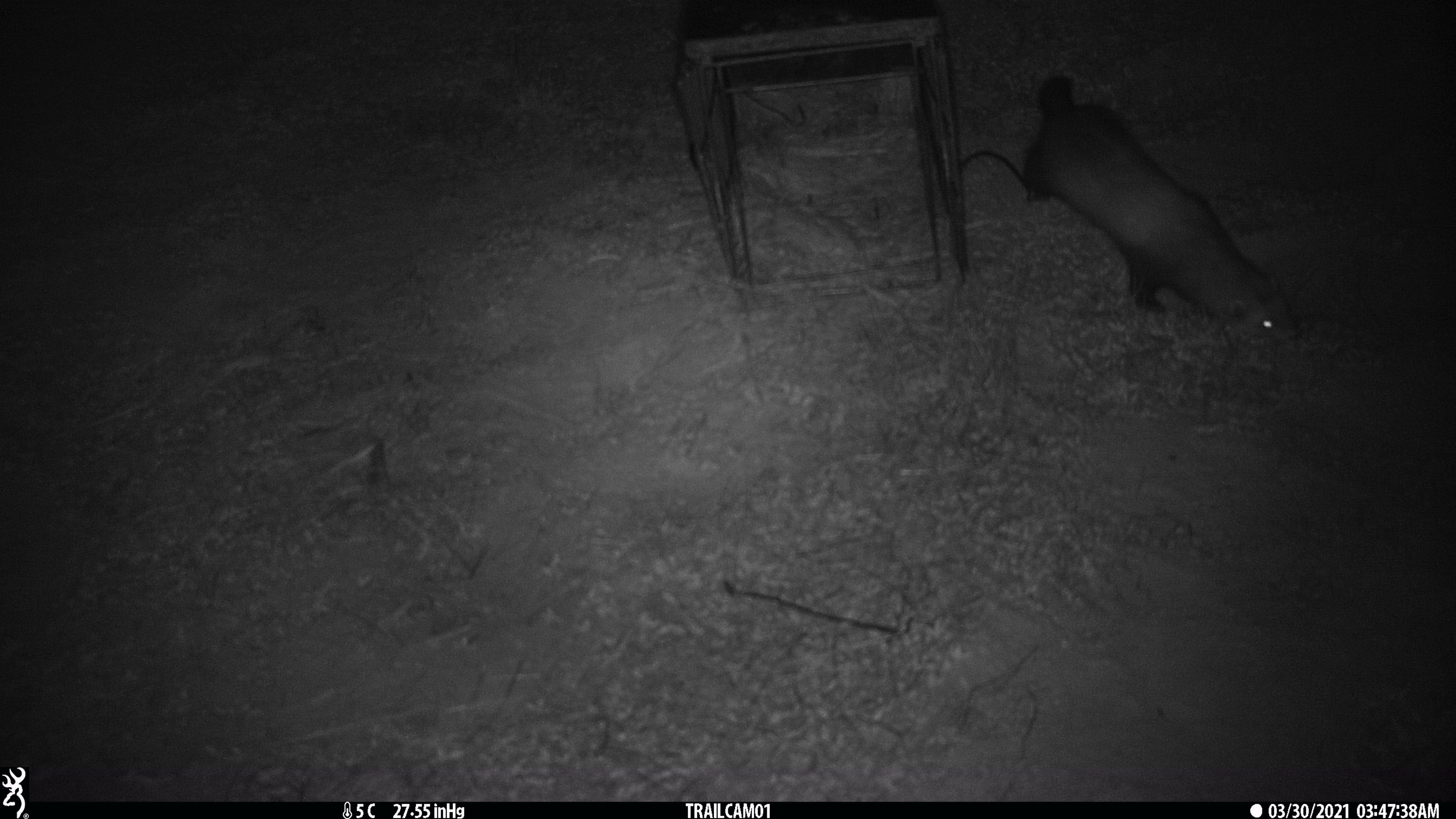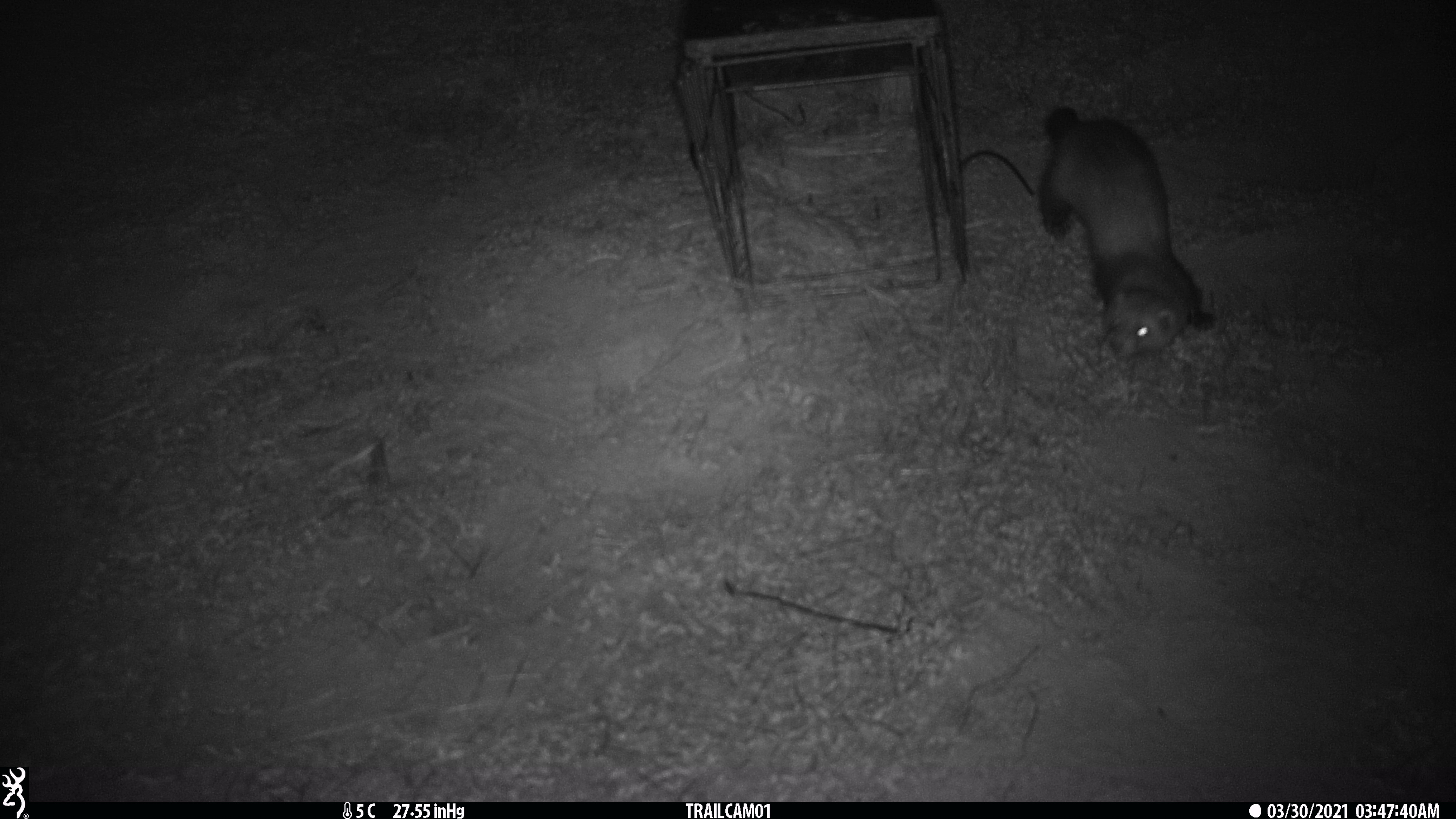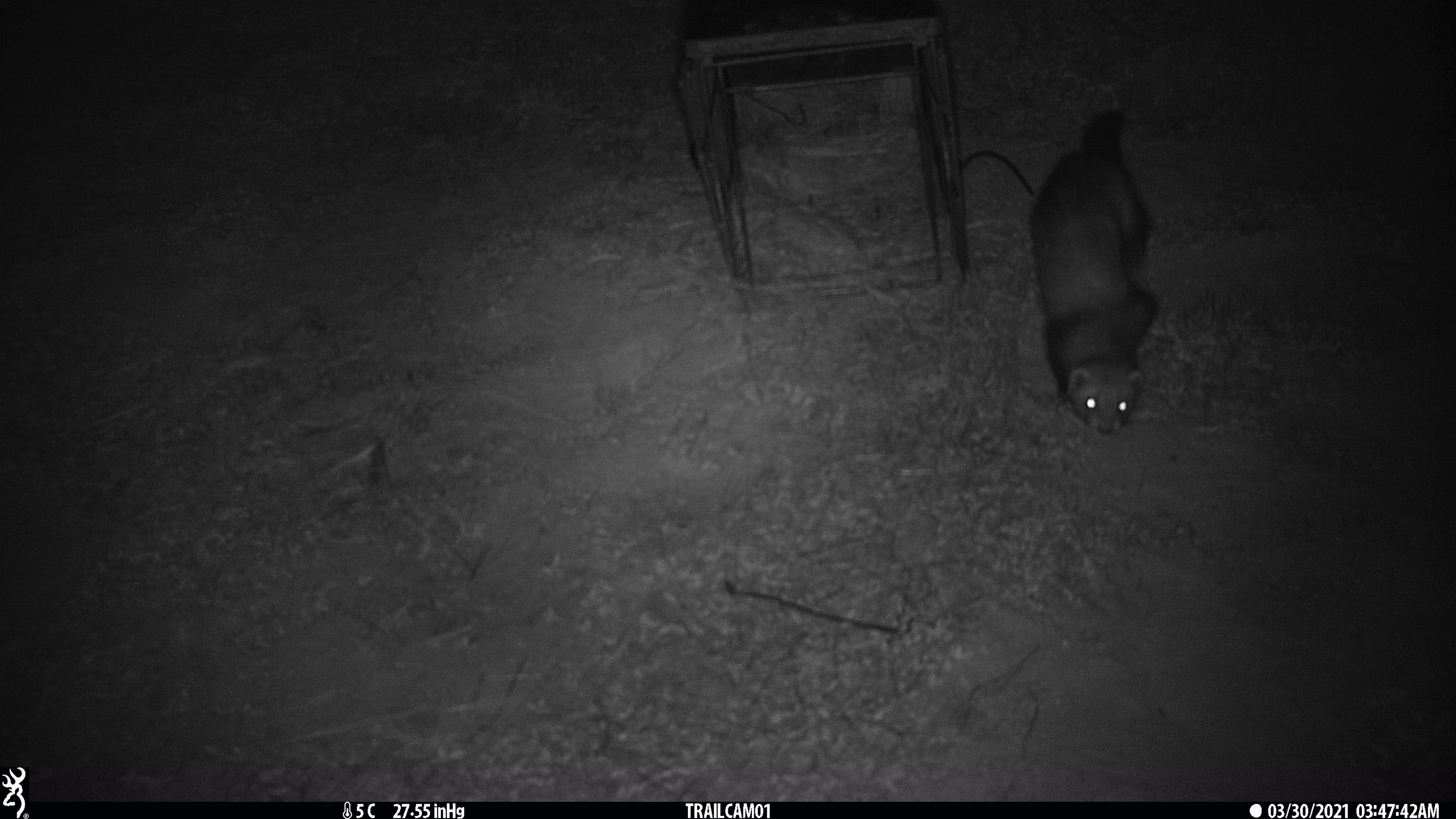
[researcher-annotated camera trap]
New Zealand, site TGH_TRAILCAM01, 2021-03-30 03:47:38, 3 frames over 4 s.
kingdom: Animalia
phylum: Chordata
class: Mammalia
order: Carnivora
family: Mustelidae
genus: Mustela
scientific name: Mustela furo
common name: ferret